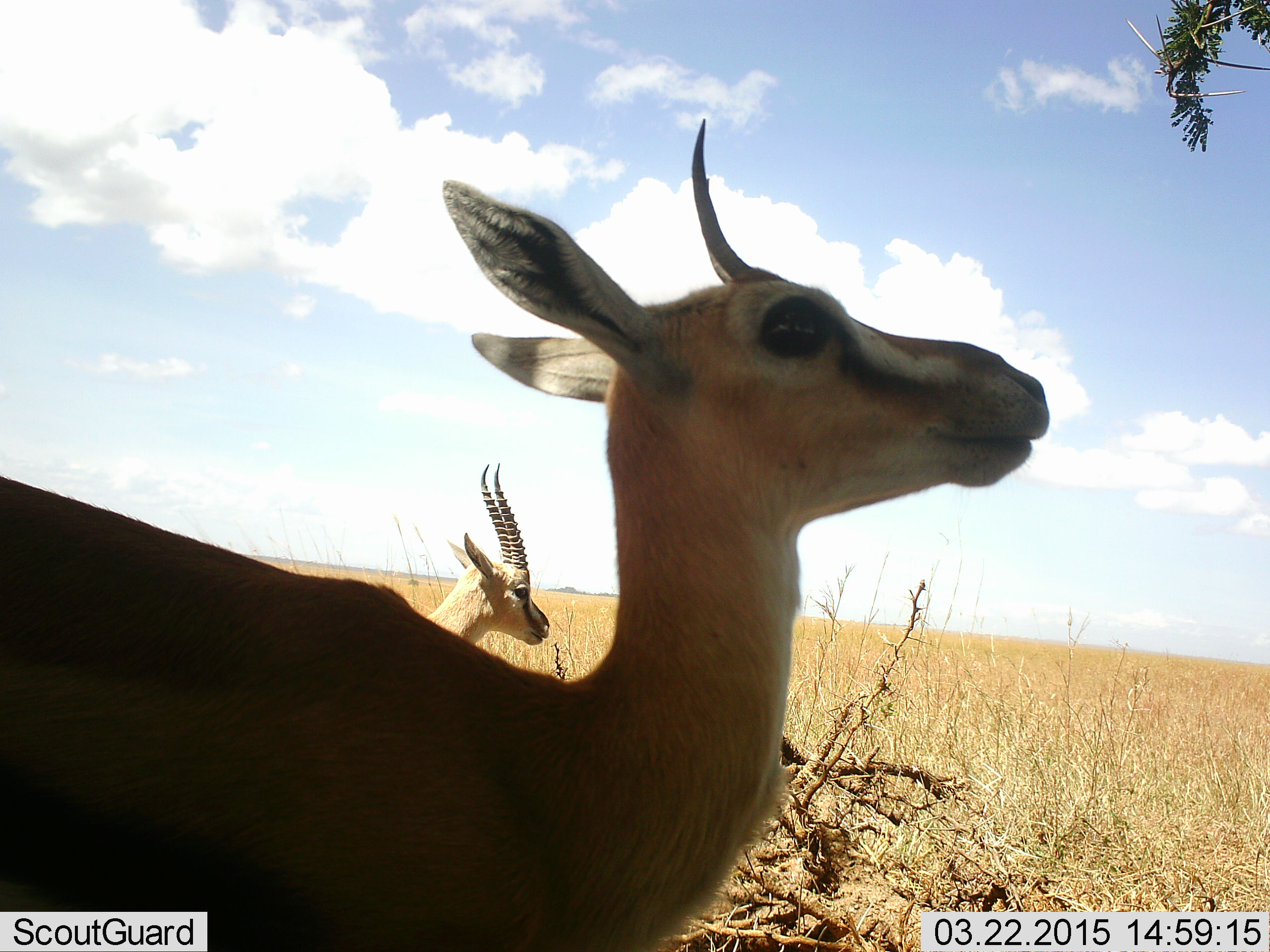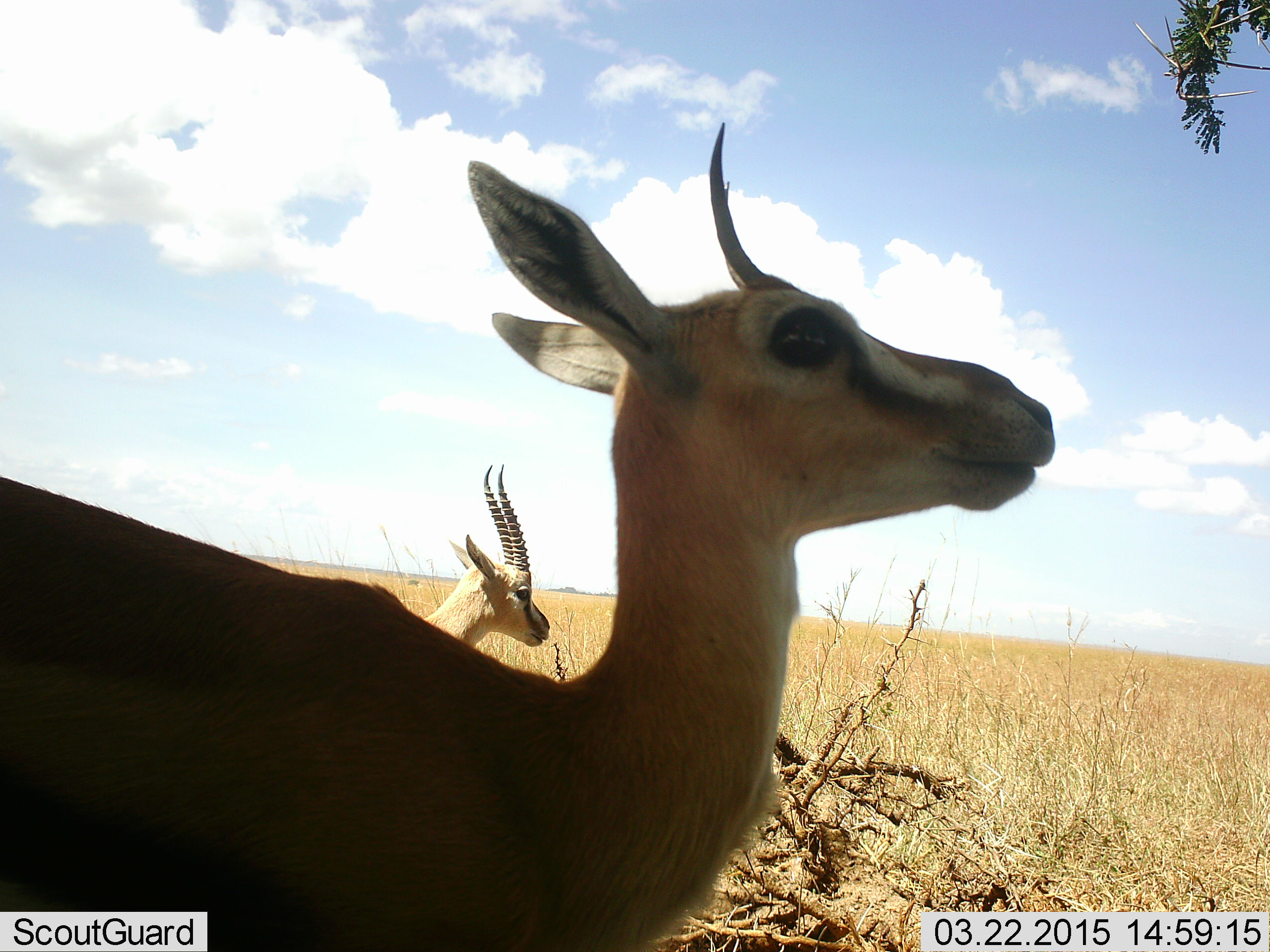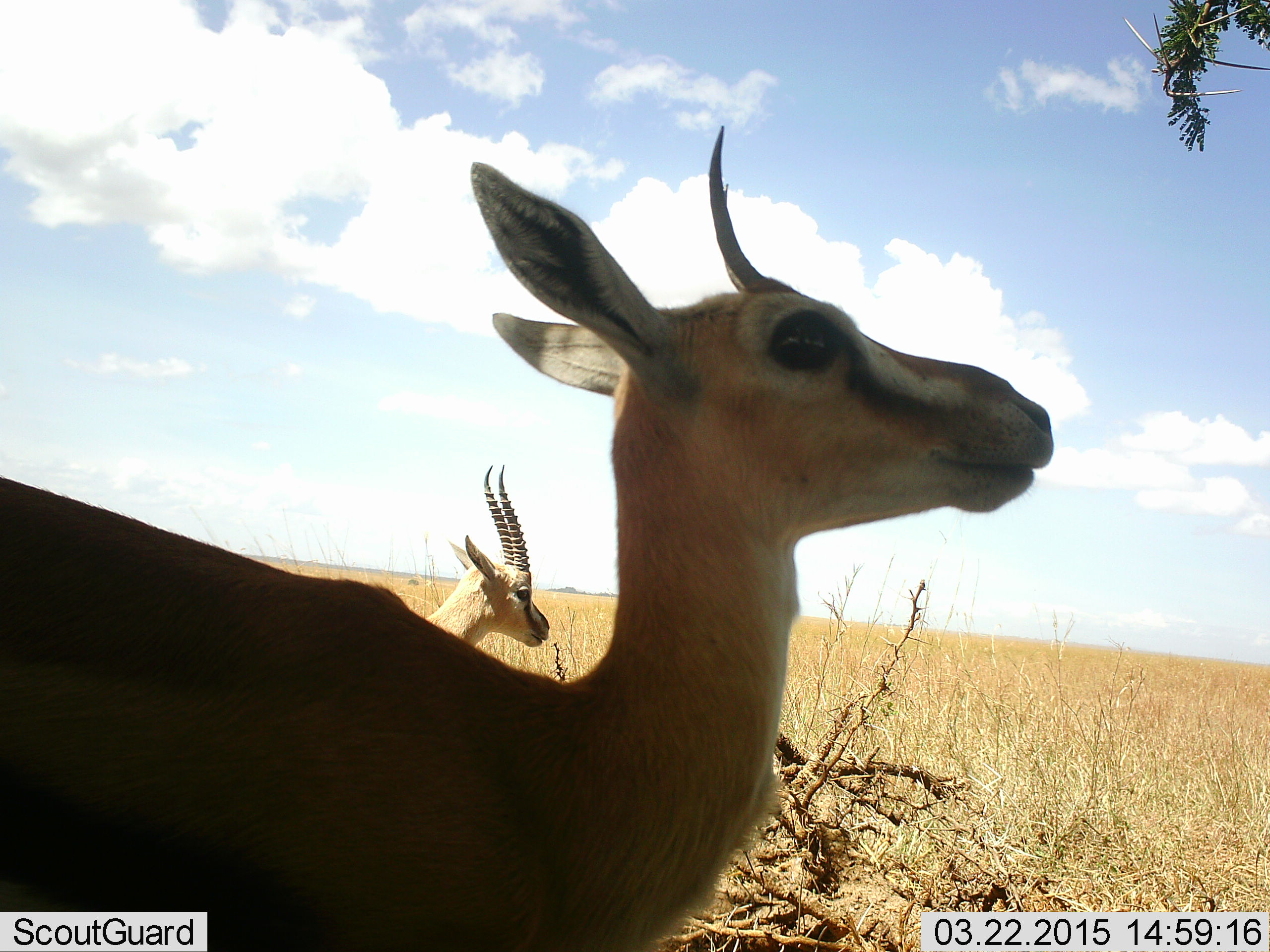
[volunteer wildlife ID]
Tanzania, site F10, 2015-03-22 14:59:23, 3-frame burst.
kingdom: Animalia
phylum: Chordata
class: Mammalia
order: Artiodactyla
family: Bovidae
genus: Eudorcas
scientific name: Eudorcas thomsonii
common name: thomson's gazelle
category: gazellethomsons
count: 2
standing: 100%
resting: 0%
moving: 0%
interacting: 0%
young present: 10%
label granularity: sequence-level